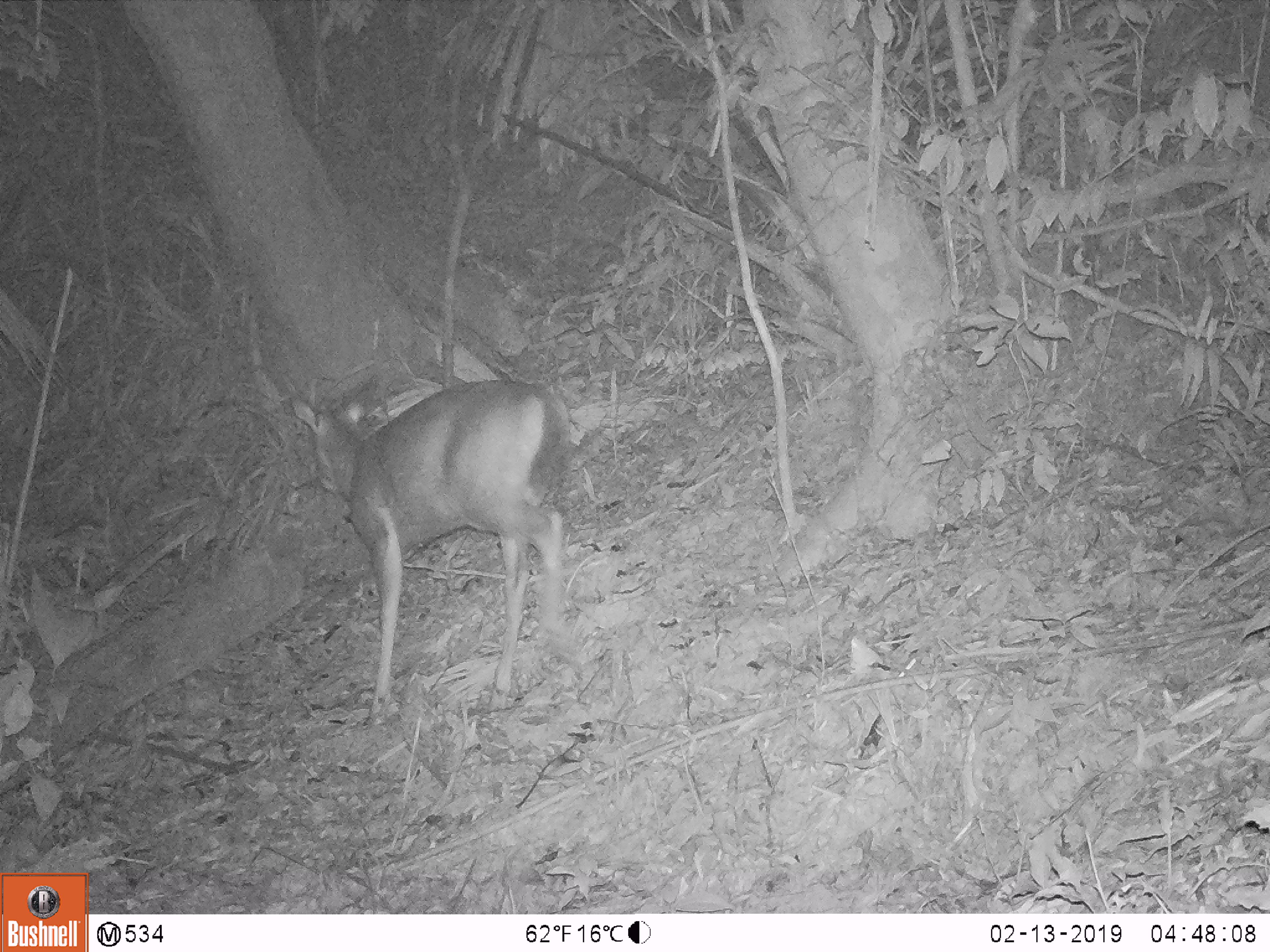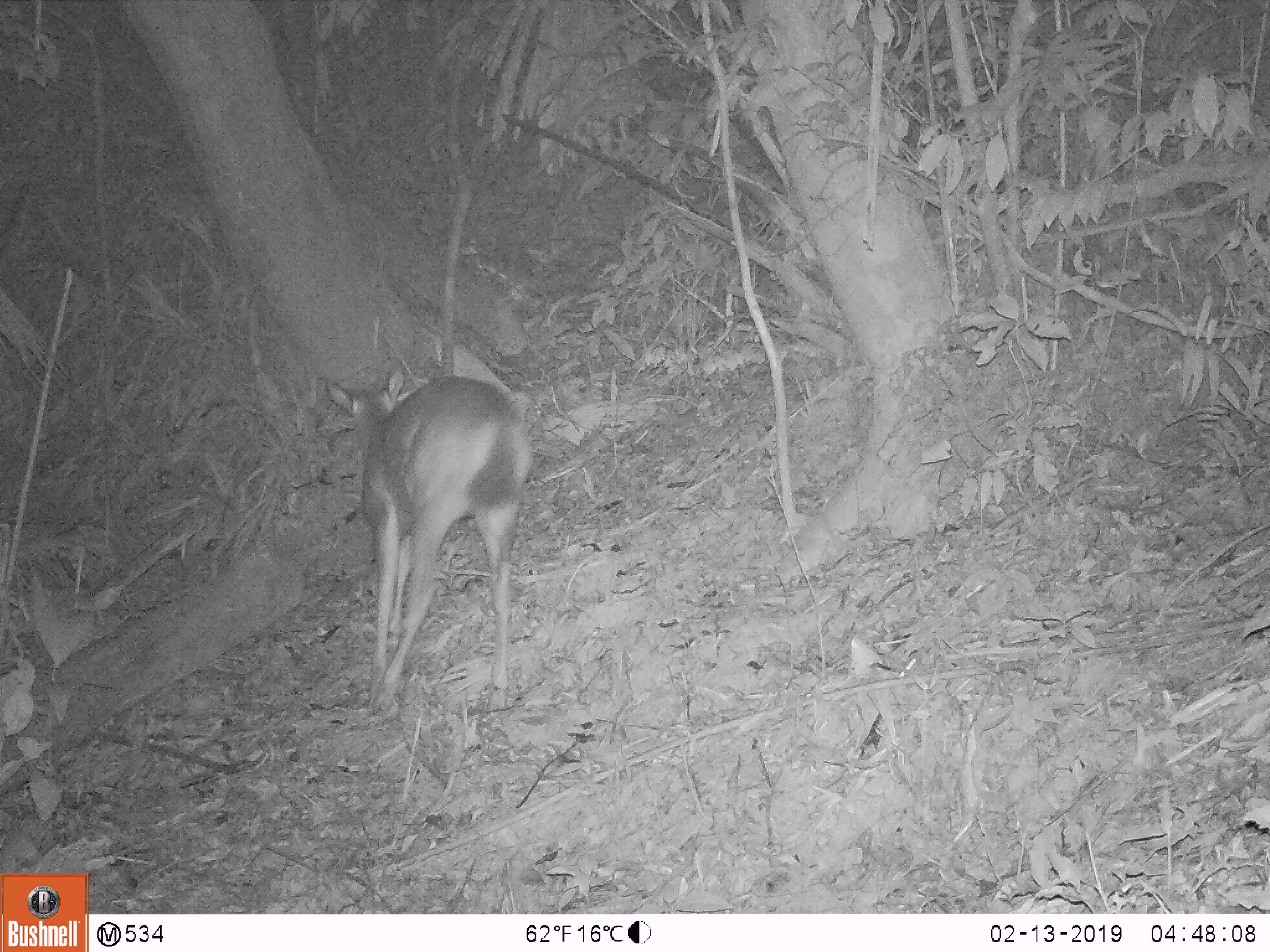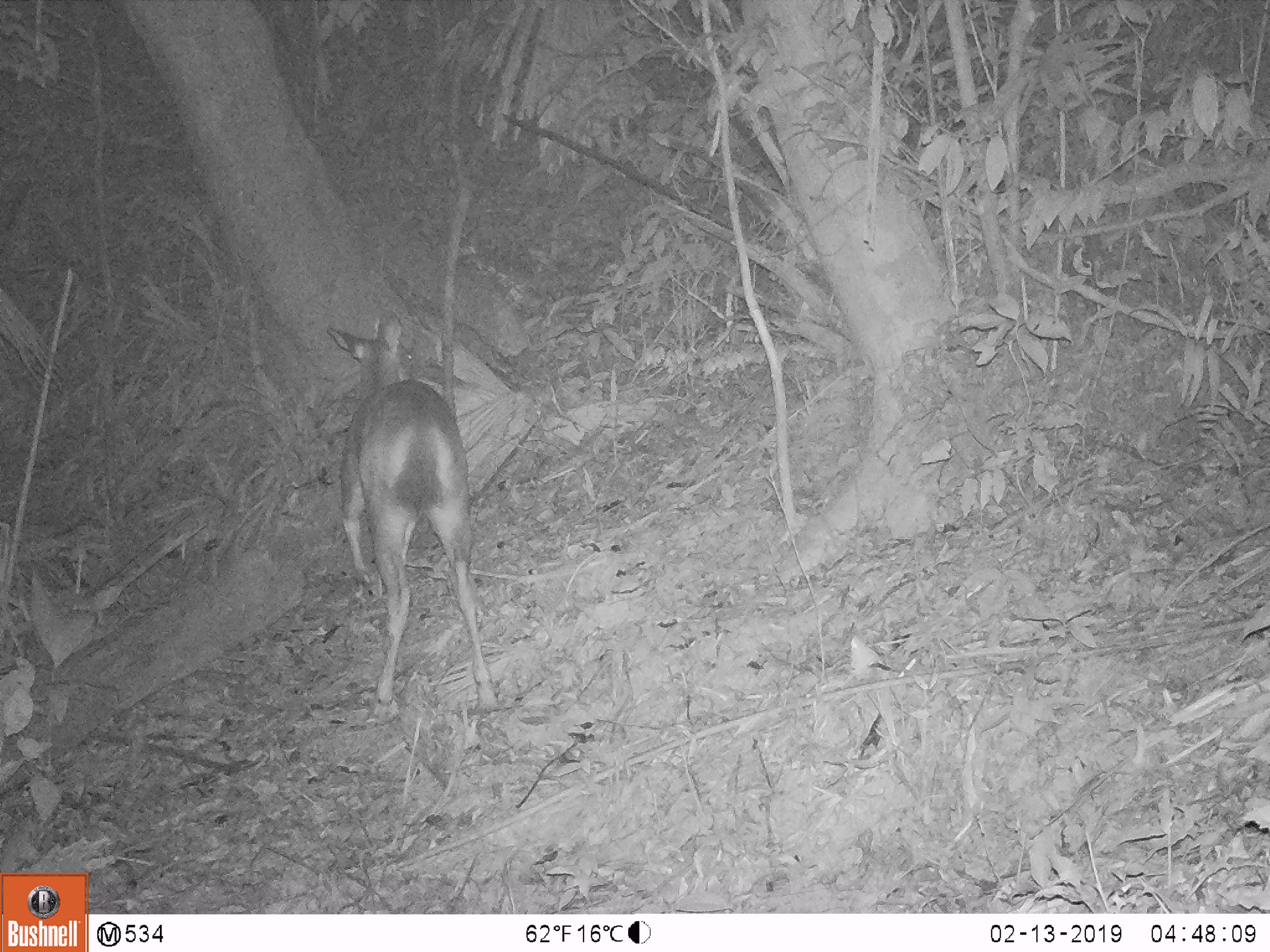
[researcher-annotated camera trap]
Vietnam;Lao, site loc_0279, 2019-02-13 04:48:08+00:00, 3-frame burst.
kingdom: Animalia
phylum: Chordata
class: Mammalia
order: Artiodactyla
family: Cervidae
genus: Rusa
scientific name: Rusa unicolor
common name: sambar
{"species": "sambar (Rusa unicolor)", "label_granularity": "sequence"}